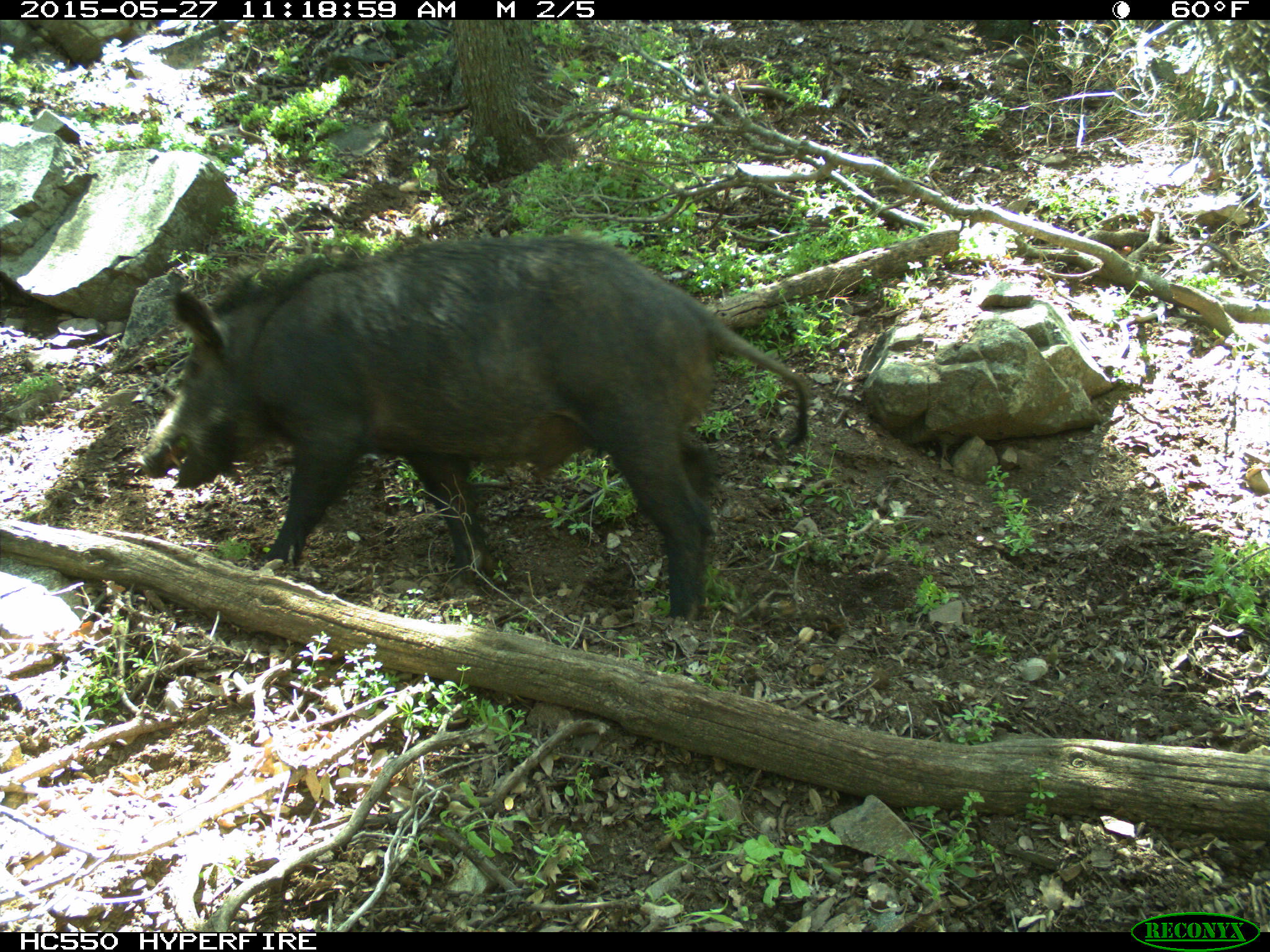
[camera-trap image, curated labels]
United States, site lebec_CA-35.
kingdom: Animalia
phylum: Chordata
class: Mammalia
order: Artiodactyla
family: Suidae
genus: Sus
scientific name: Sus scrofa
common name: wild boar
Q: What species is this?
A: Sus scrofa (wild boar).